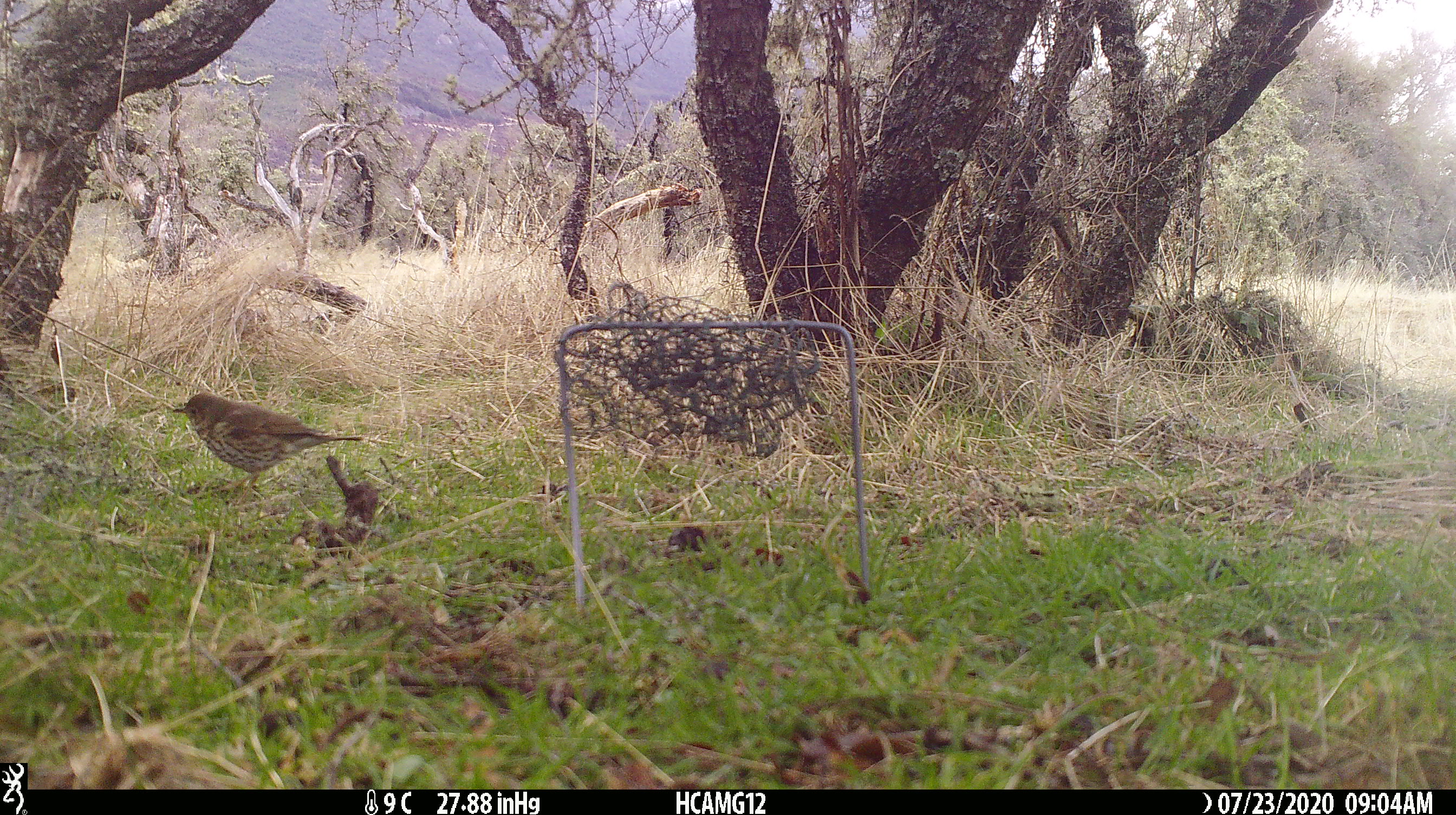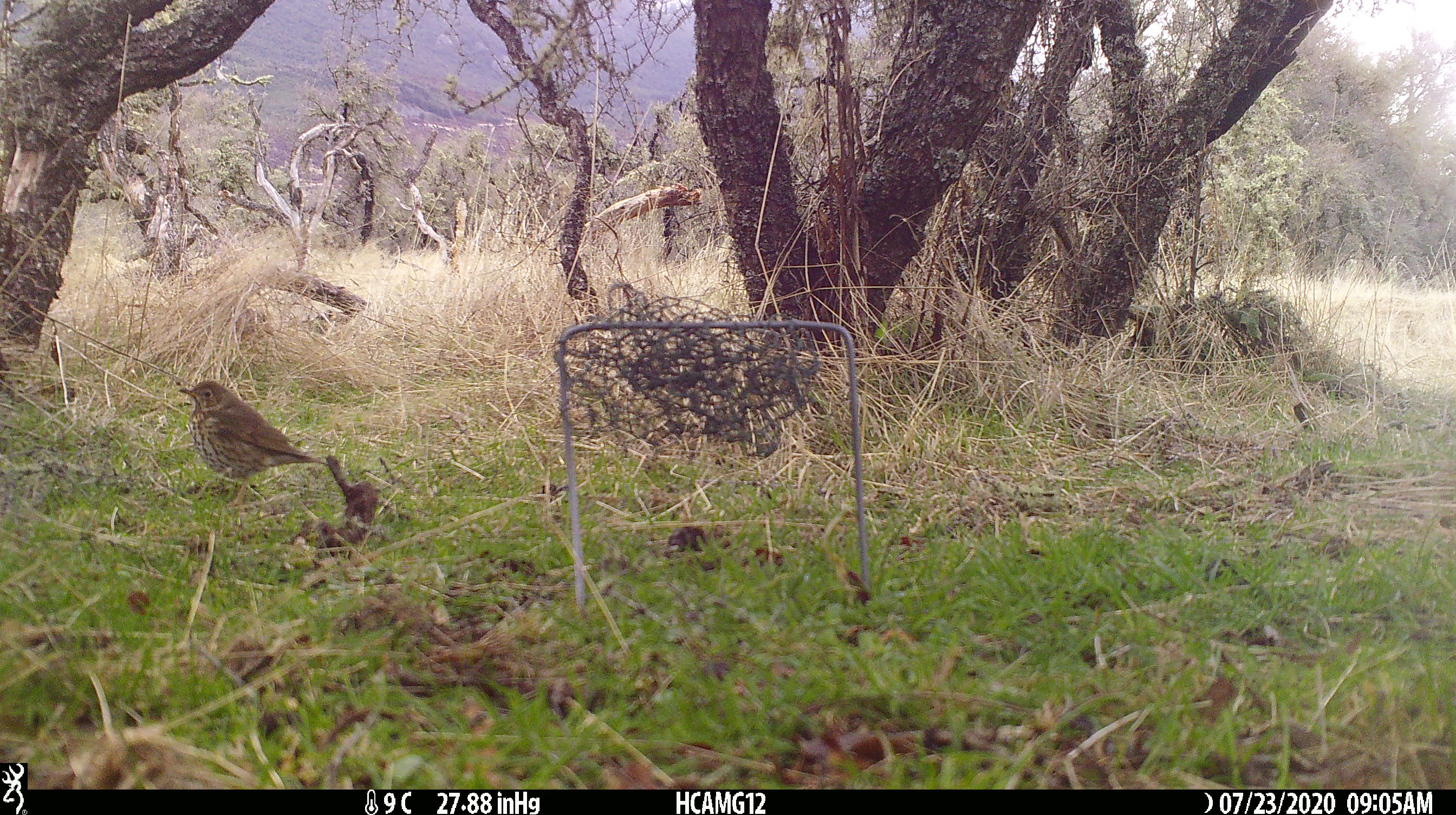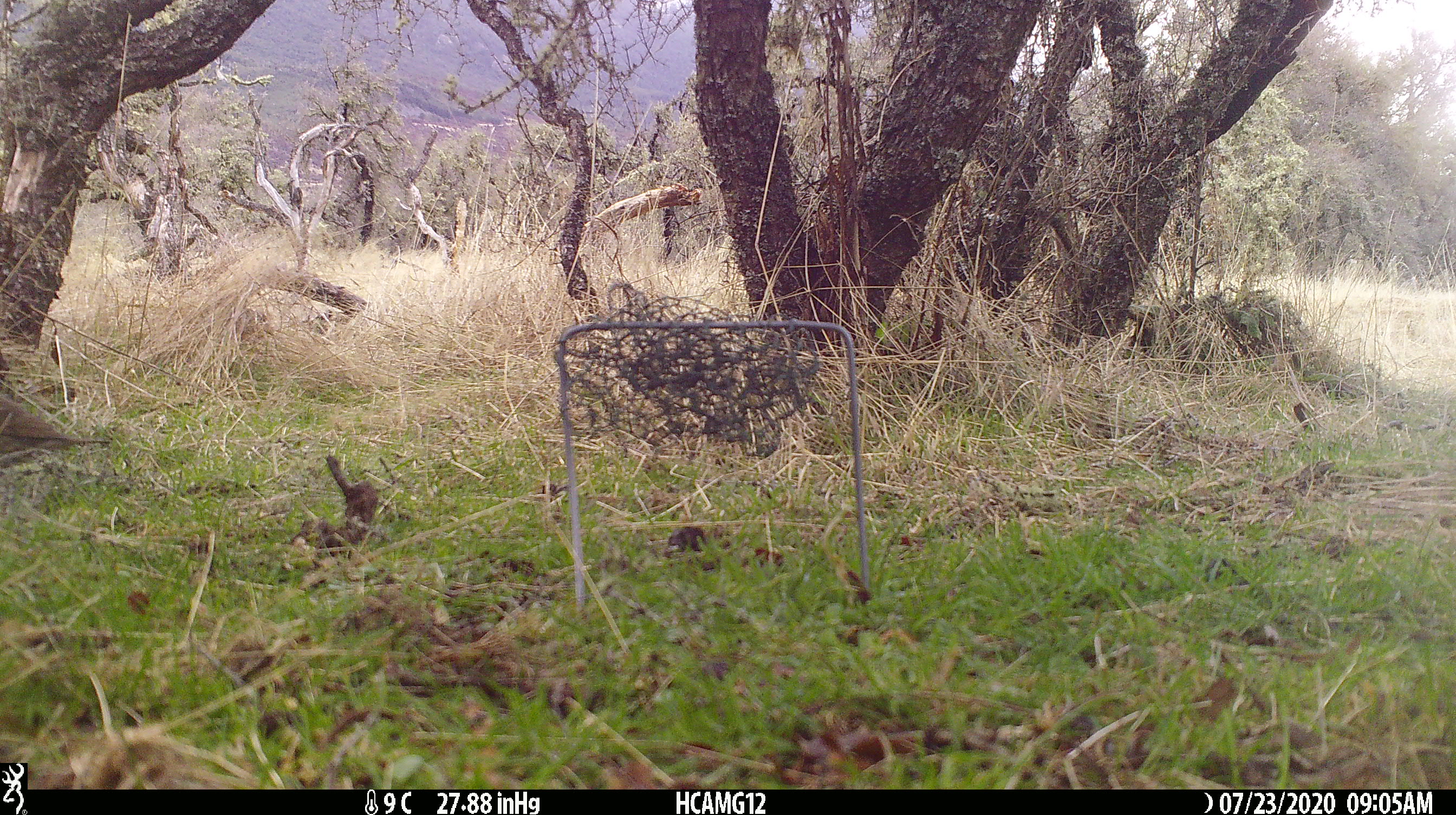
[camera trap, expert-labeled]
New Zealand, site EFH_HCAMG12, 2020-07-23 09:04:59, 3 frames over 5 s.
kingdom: Animalia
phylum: Chordata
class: Aves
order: Passeriformes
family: Turdidae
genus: Turdus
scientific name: Turdus philomelos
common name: song thrush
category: thrush